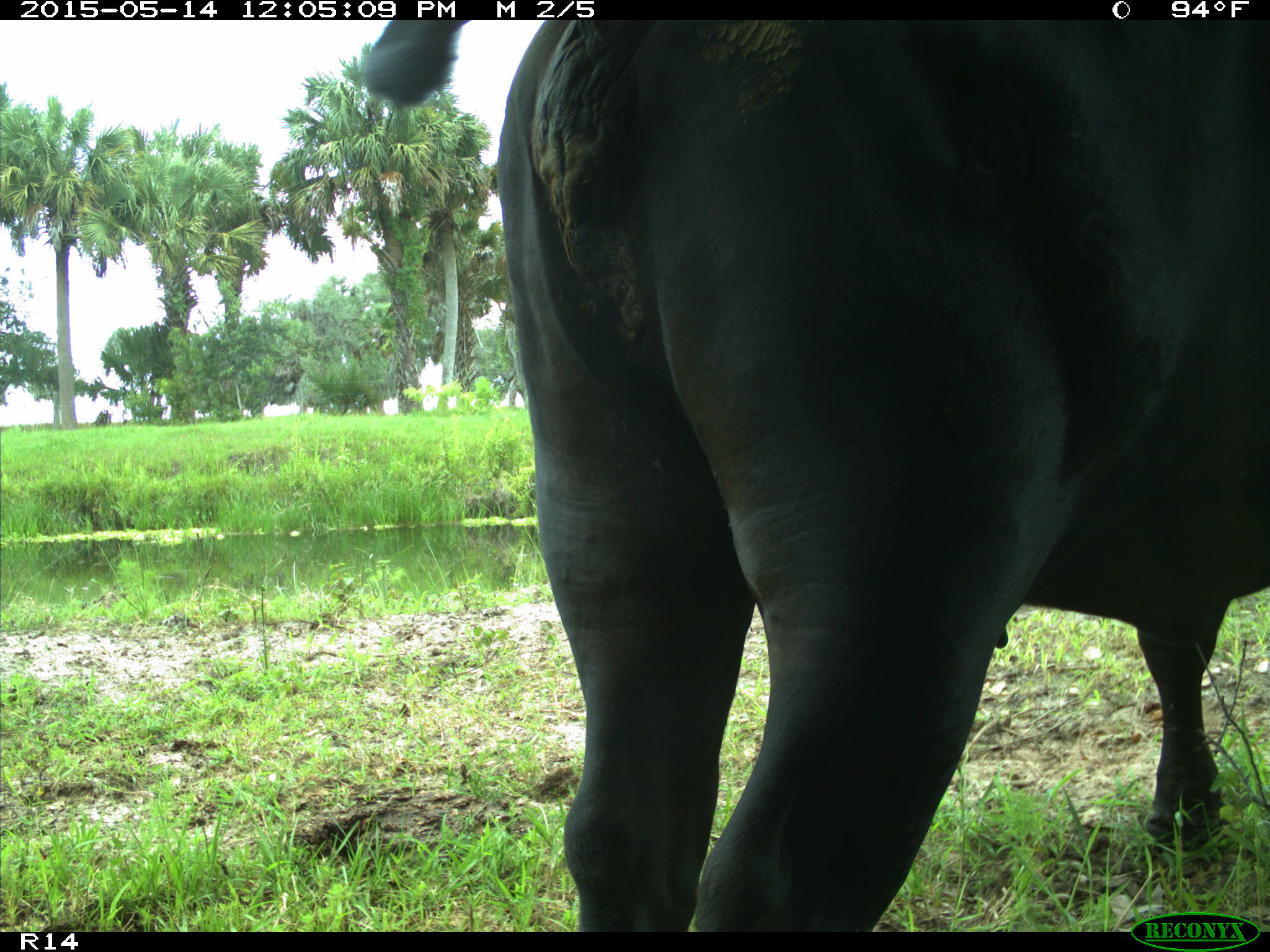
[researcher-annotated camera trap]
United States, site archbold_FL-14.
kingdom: Animalia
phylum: Chordata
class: Mammalia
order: Artiodactyla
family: Bovidae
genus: Bos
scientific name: Bos taurus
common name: domestic cow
Bos taurus (domestic cow).